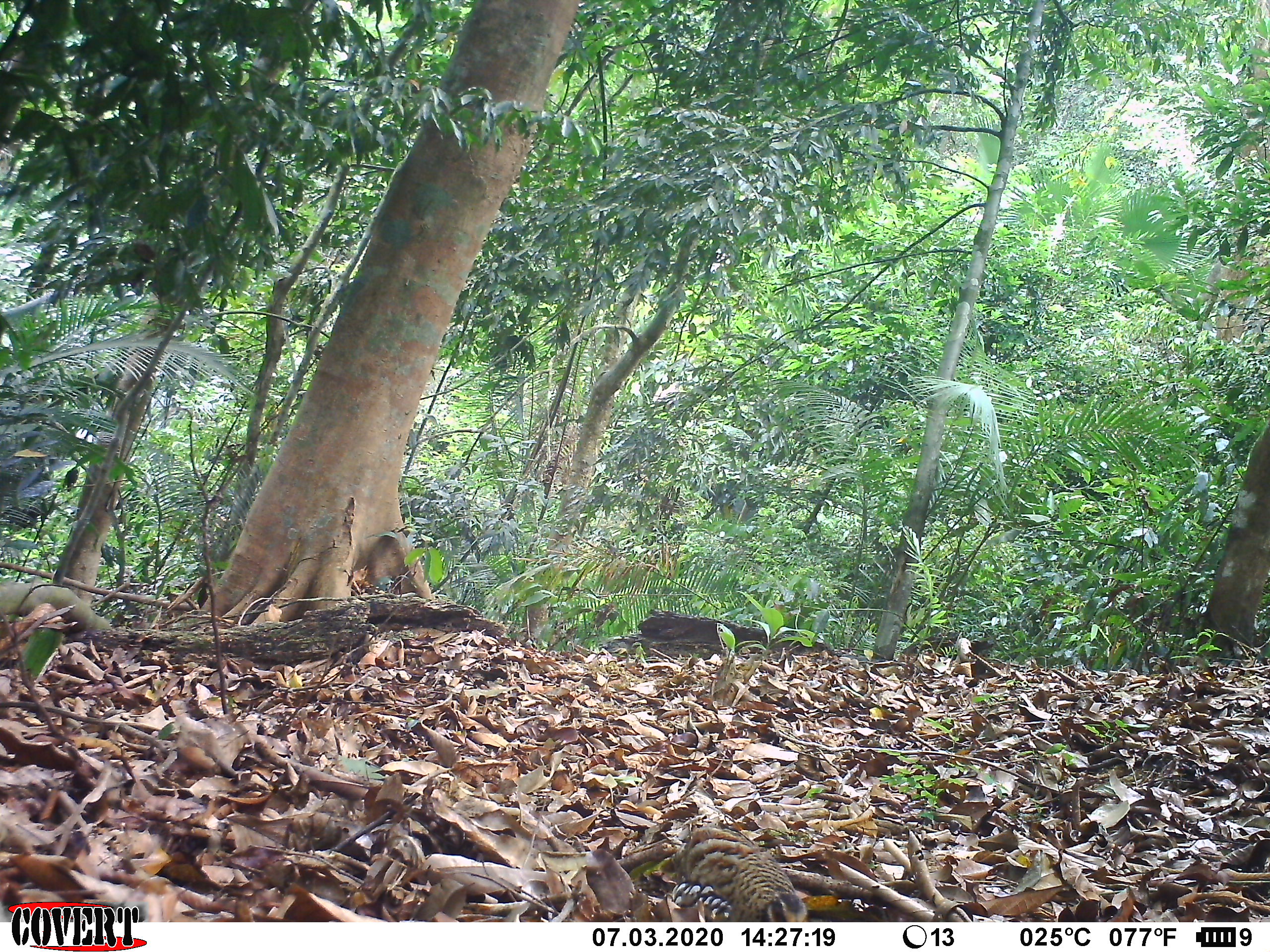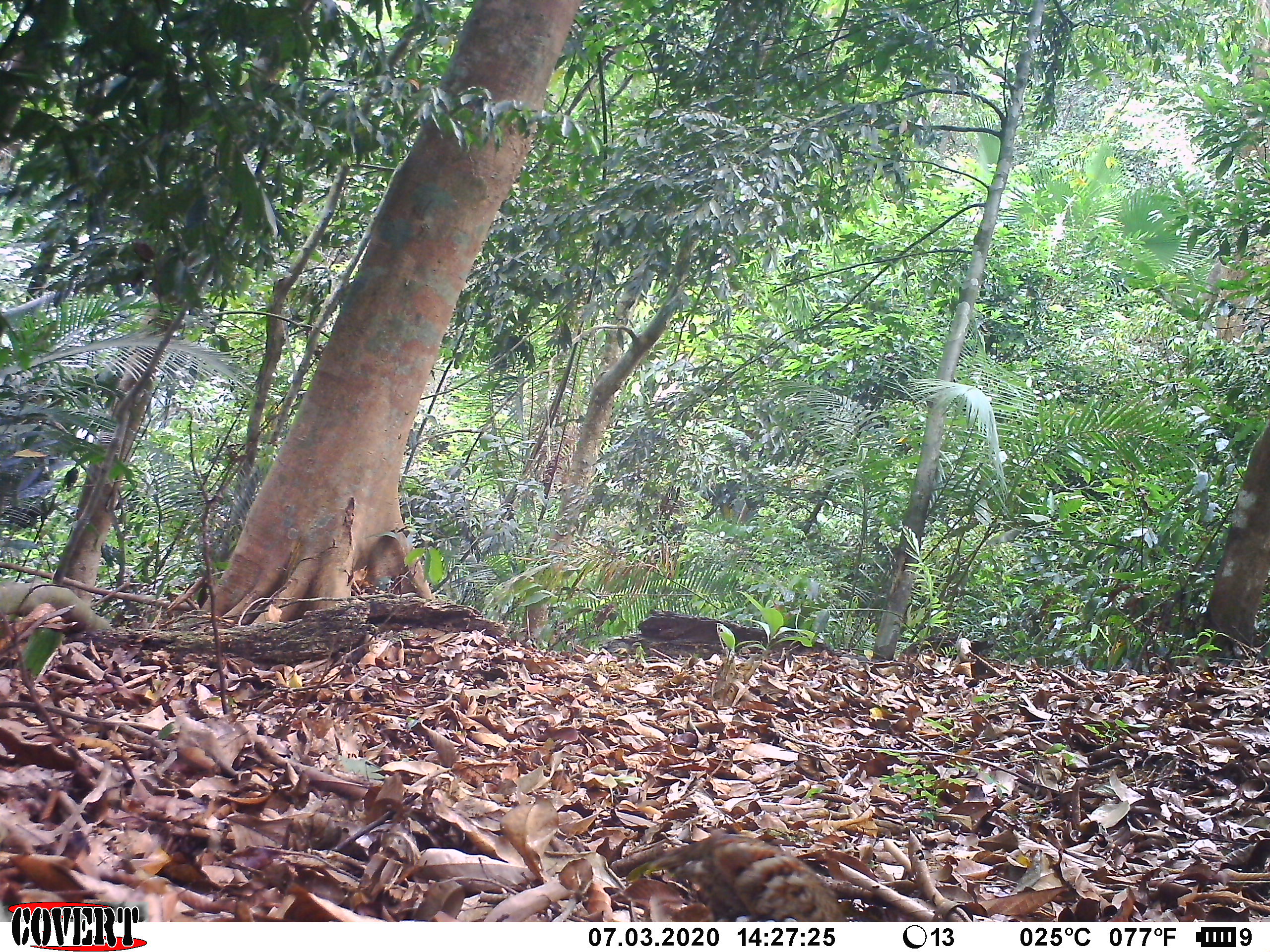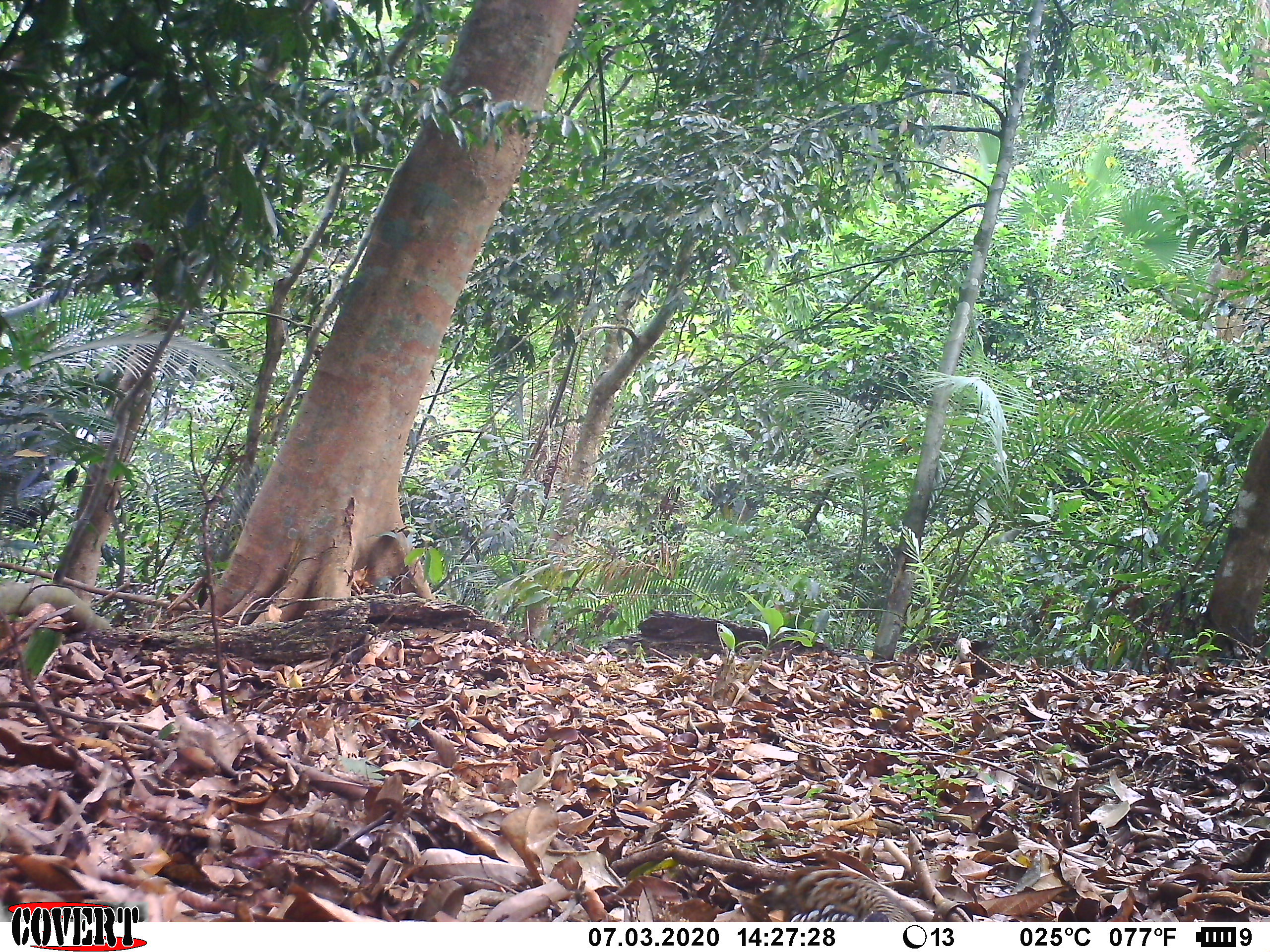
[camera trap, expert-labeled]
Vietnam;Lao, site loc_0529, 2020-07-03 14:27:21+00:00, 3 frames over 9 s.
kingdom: Animalia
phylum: Chordata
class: Aves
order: Galliformes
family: Phasianidae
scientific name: Phasianidae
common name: partridge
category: unidentified partridge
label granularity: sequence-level